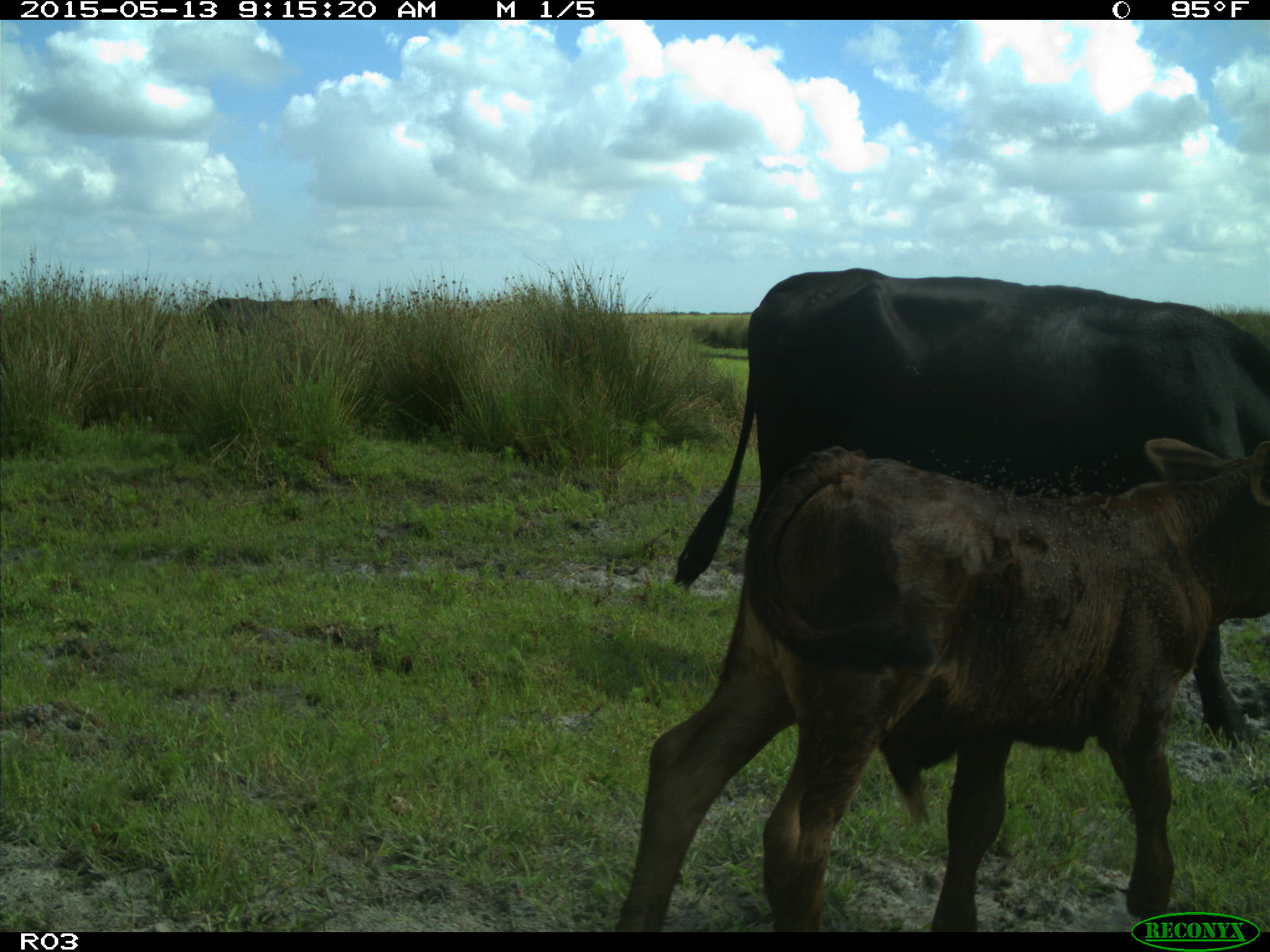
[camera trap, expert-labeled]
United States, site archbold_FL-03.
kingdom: Animalia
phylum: Chordata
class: Mammalia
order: Artiodactyla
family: Bovidae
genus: Bos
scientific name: Bos taurus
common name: domestic cow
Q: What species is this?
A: Bos taurus (domestic cow).